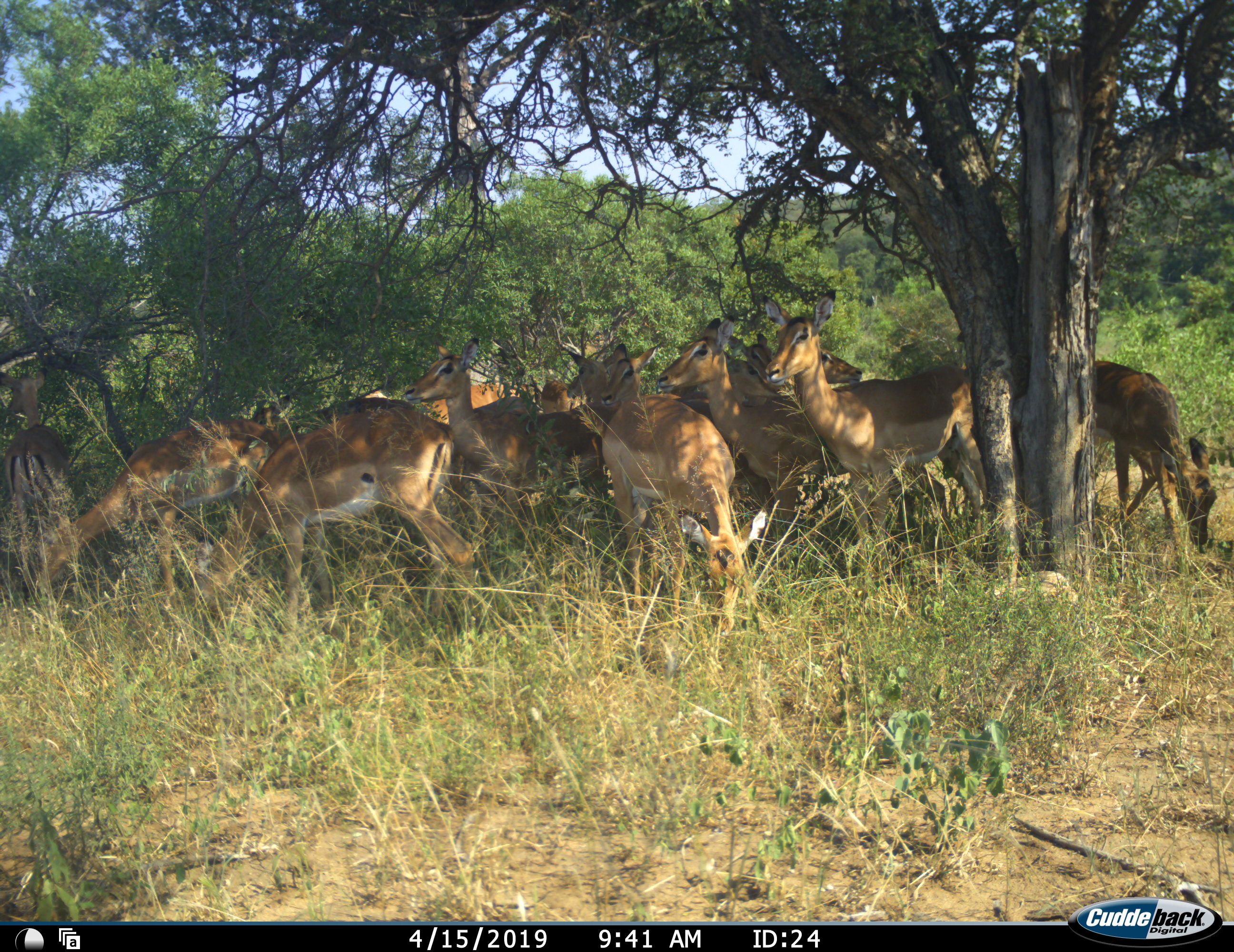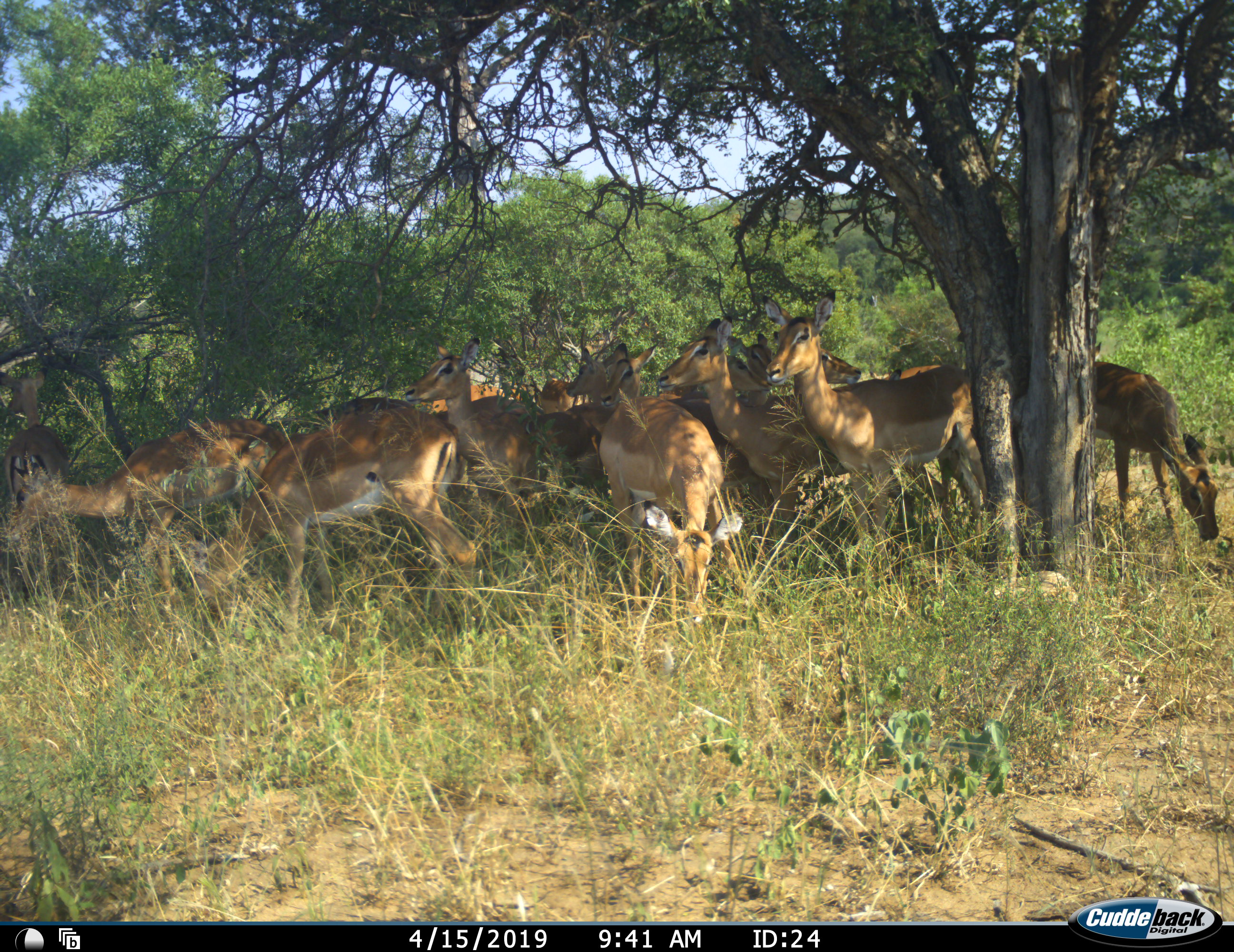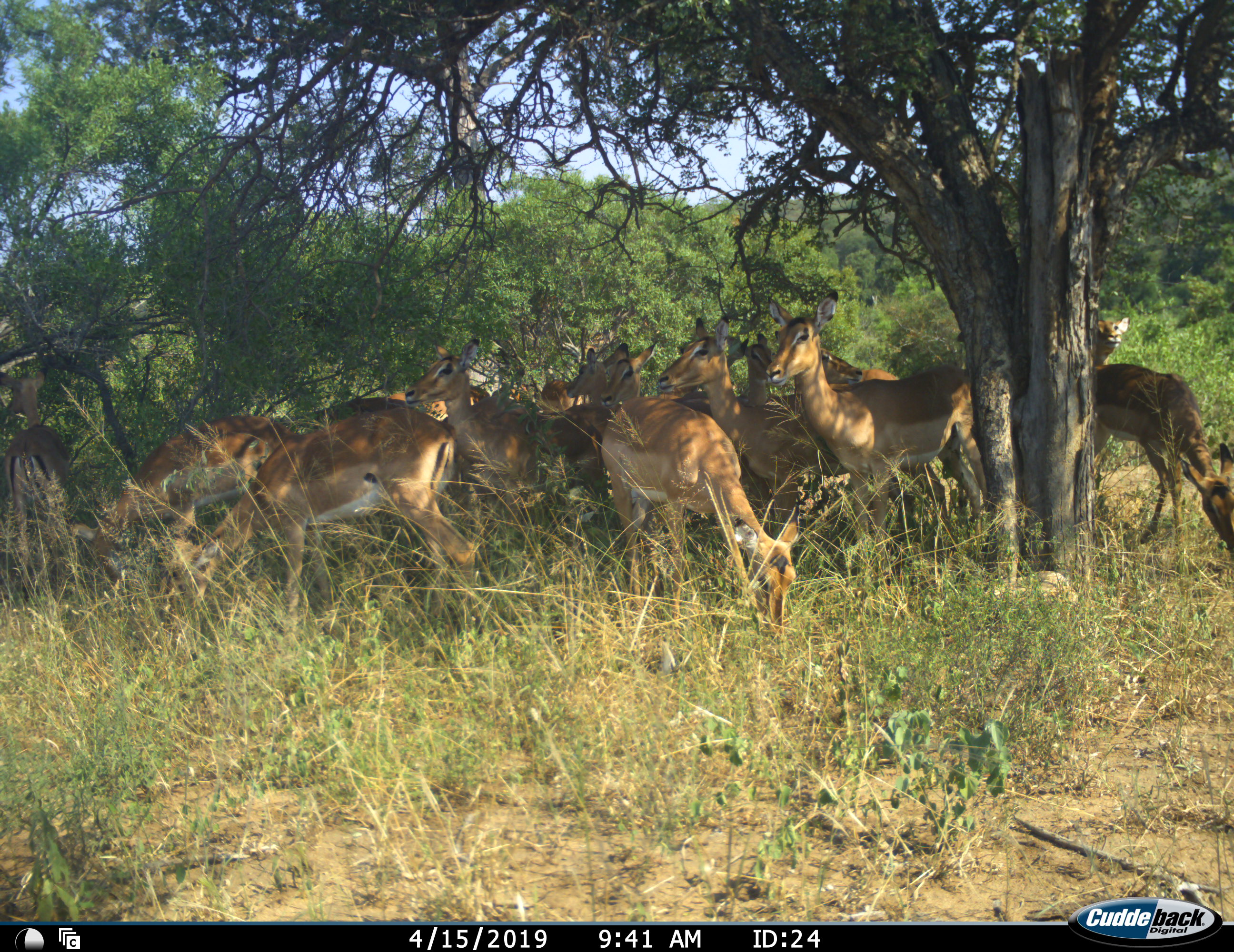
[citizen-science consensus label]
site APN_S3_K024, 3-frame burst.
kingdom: Animalia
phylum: Chordata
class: Mammalia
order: Artiodactyla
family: Bovidae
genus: Aepyceros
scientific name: Aepyceros melampus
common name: impala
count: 11-50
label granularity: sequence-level